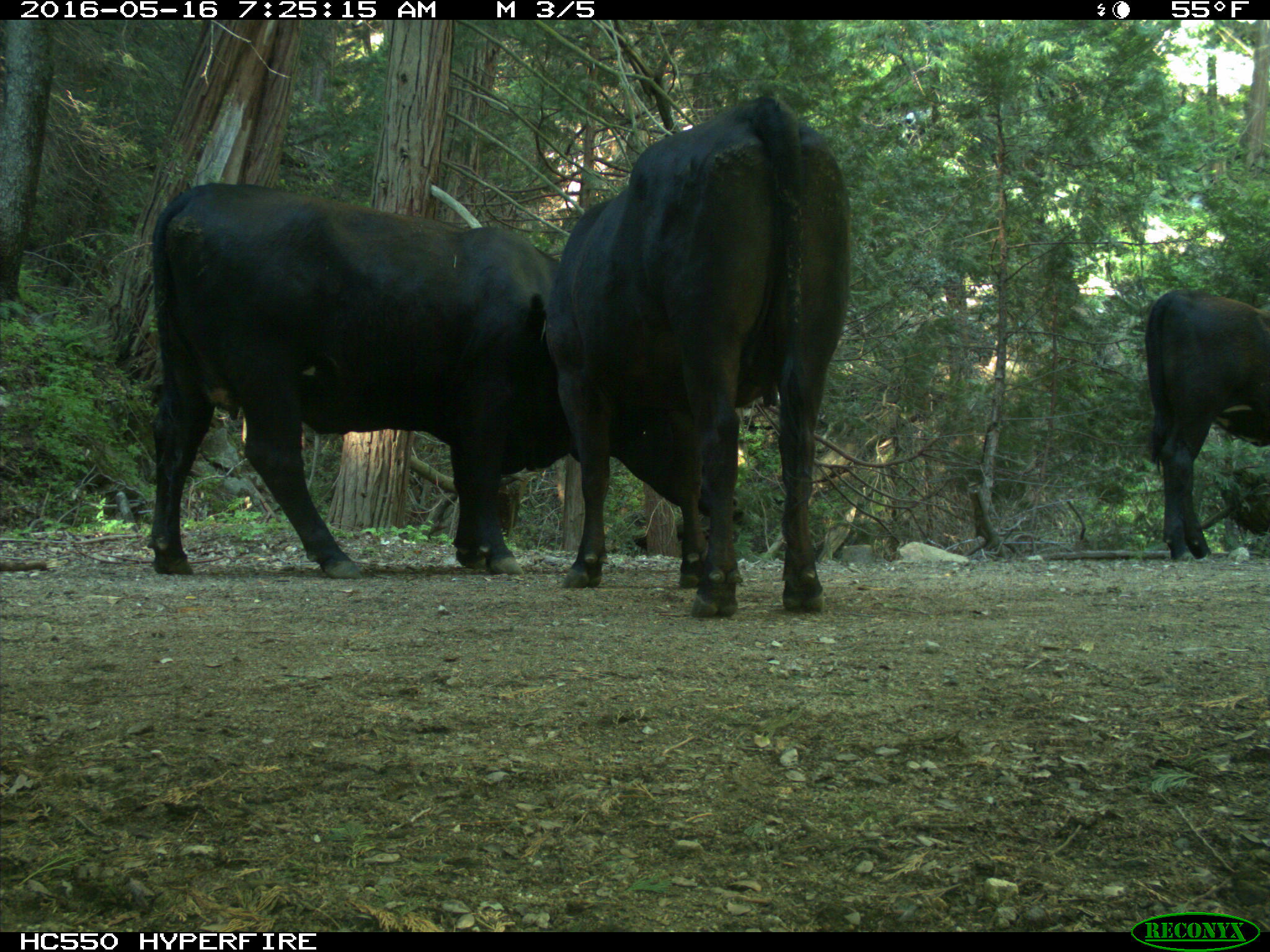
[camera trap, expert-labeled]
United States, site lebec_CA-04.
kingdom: Animalia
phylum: Chordata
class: Mammalia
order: Artiodactyla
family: Bovidae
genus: Bos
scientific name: Bos taurus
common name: domestic cow